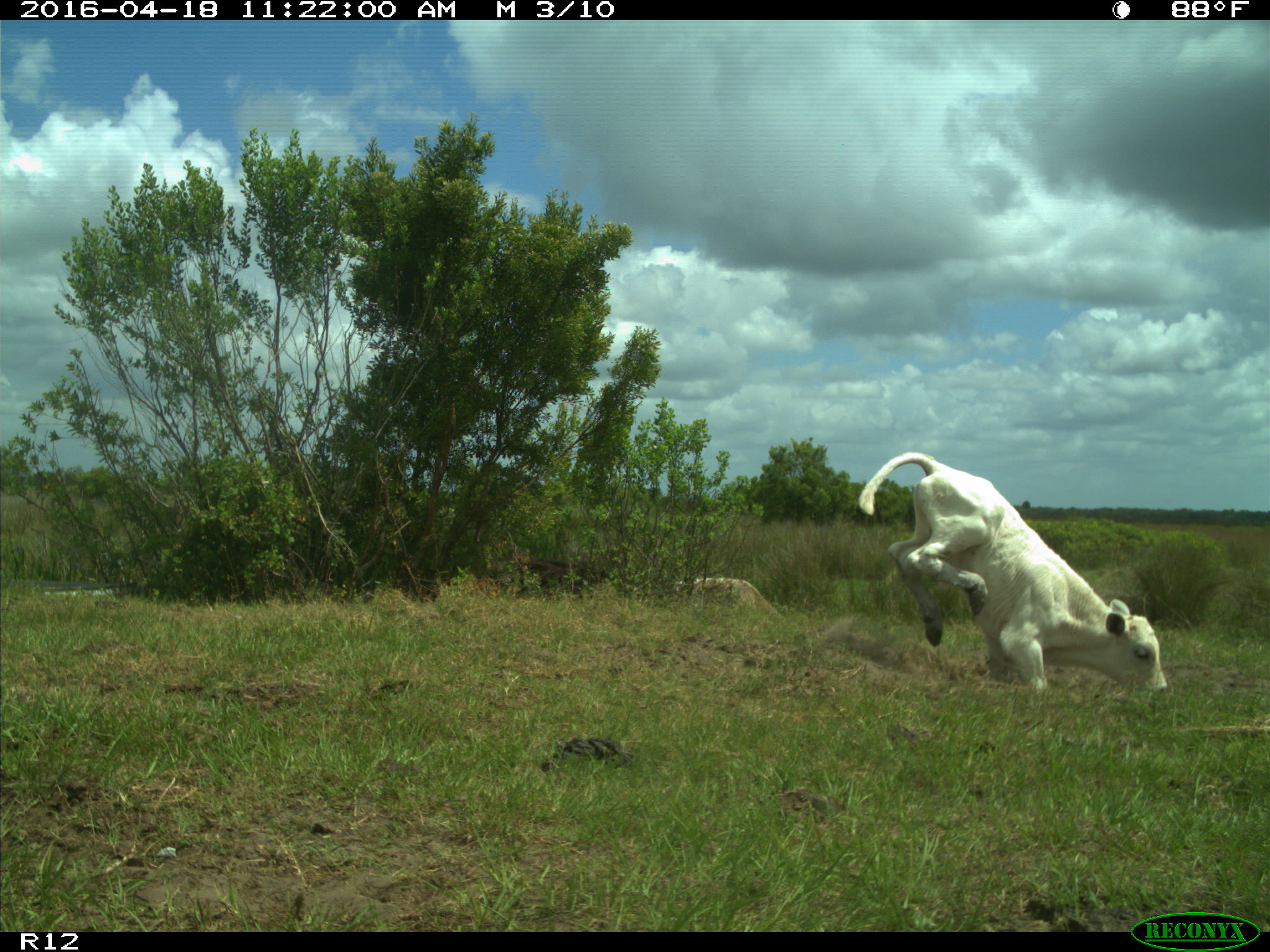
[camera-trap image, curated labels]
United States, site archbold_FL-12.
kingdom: Animalia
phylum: Chordata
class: Mammalia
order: Artiodactyla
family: Bovidae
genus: Bos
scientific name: Bos taurus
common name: domestic cow